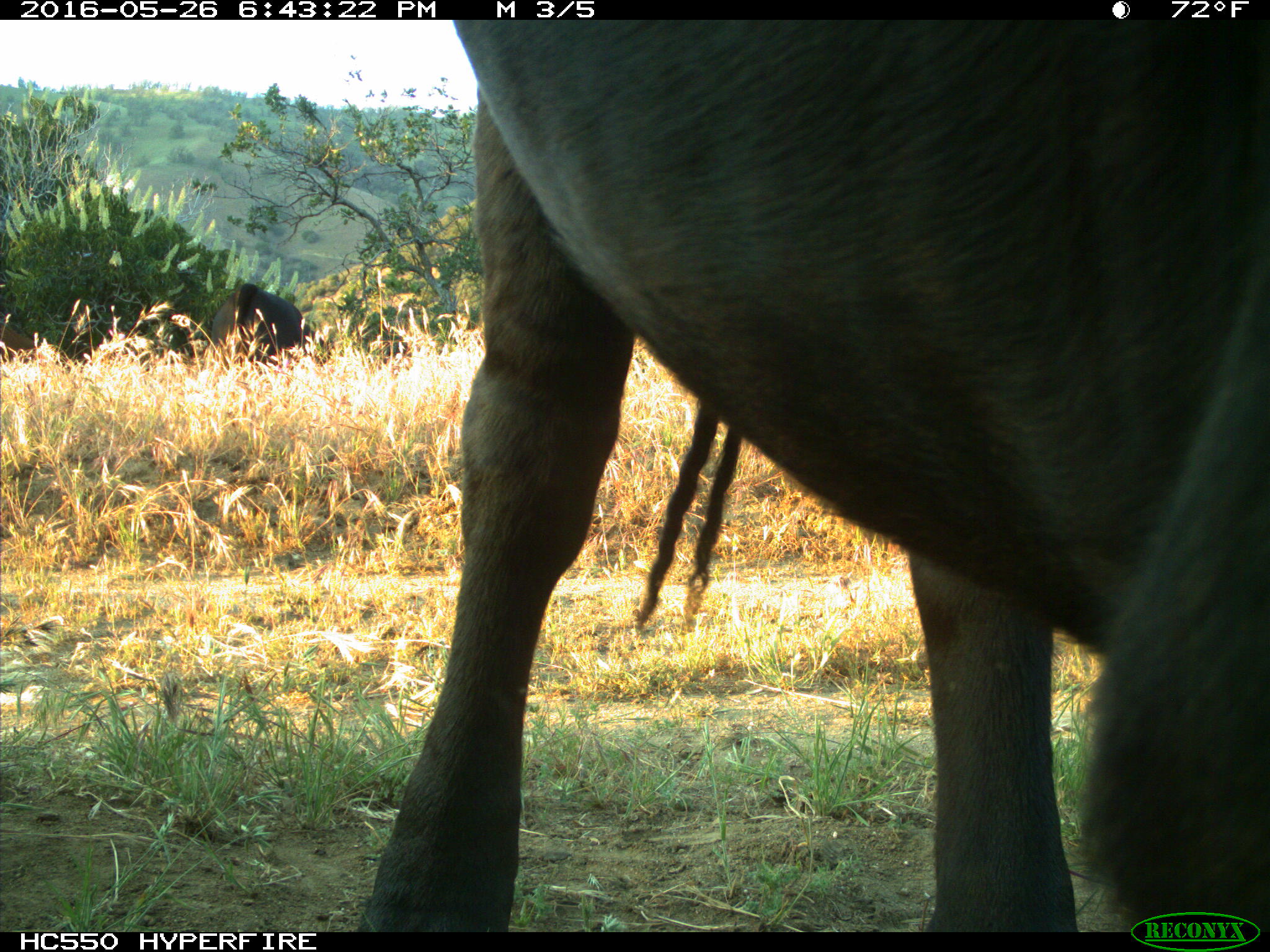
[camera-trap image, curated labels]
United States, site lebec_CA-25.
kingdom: Animalia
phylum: Chordata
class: Mammalia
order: Artiodactyla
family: Bovidae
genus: Bos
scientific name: Bos taurus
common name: domestic cow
Bos taurus (domestic cow).